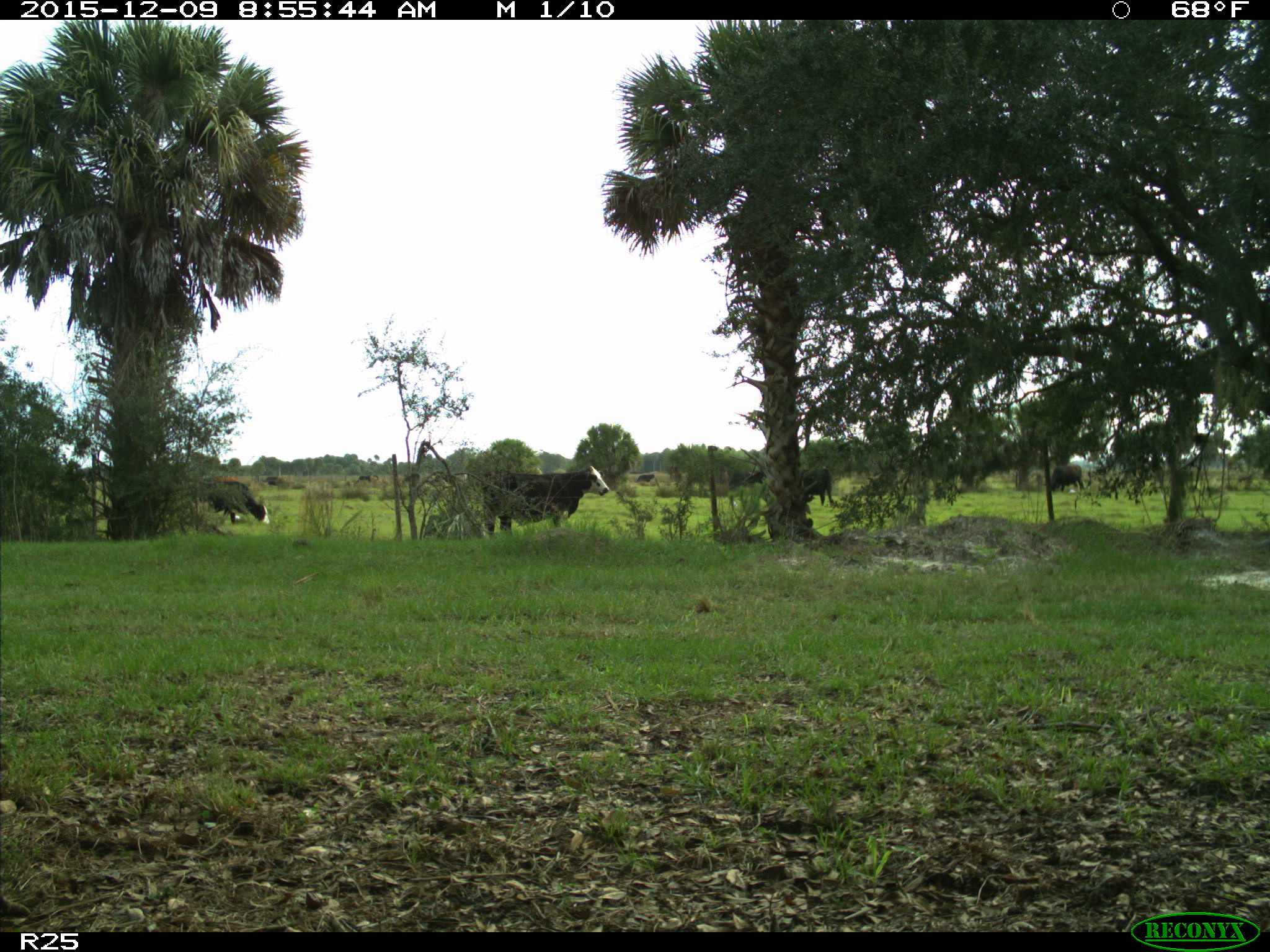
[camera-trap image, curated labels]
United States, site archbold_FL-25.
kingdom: Animalia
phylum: Chordata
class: Mammalia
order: Artiodactyla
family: Bovidae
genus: Bos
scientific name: Bos taurus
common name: domestic cow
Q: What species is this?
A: Bos taurus (domestic cow).